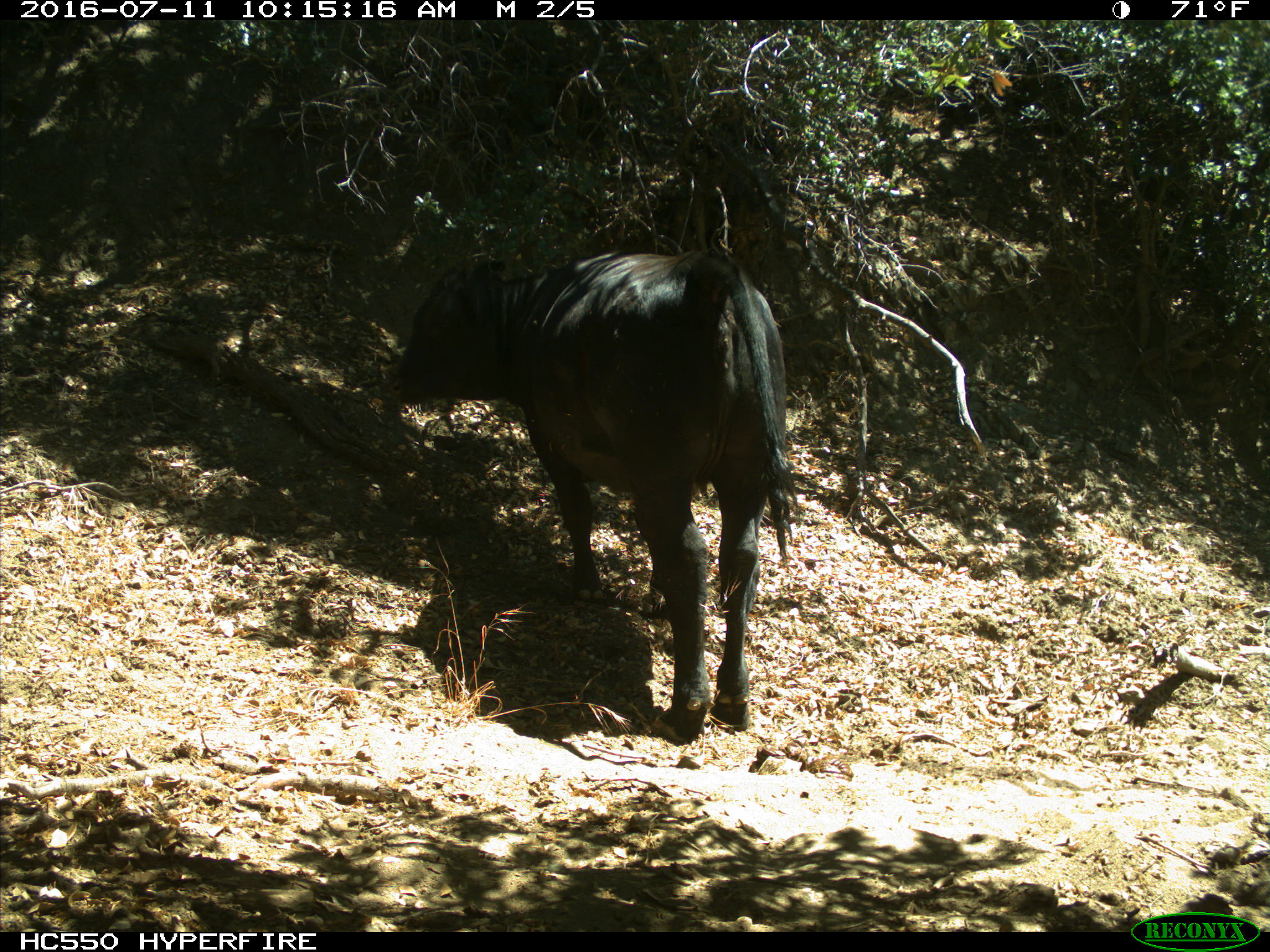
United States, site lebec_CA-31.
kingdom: Animalia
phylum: Chordata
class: Mammalia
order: Artiodactyla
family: Bovidae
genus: Bos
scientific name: Bos taurus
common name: domestic cow